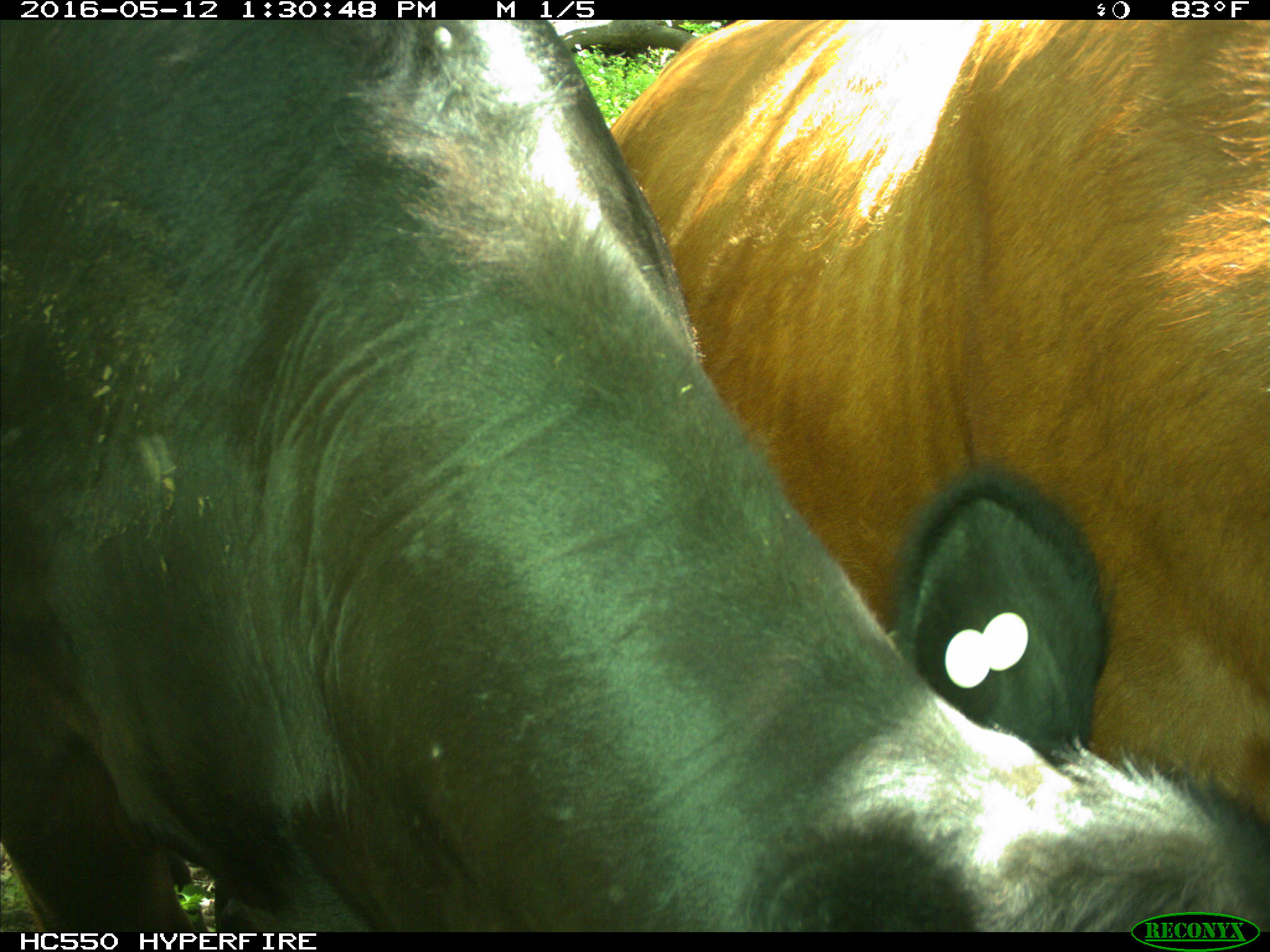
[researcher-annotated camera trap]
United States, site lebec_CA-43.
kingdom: Animalia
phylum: Chordata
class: Mammalia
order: Artiodactyla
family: Bovidae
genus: Bos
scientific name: Bos taurus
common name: domestic cow